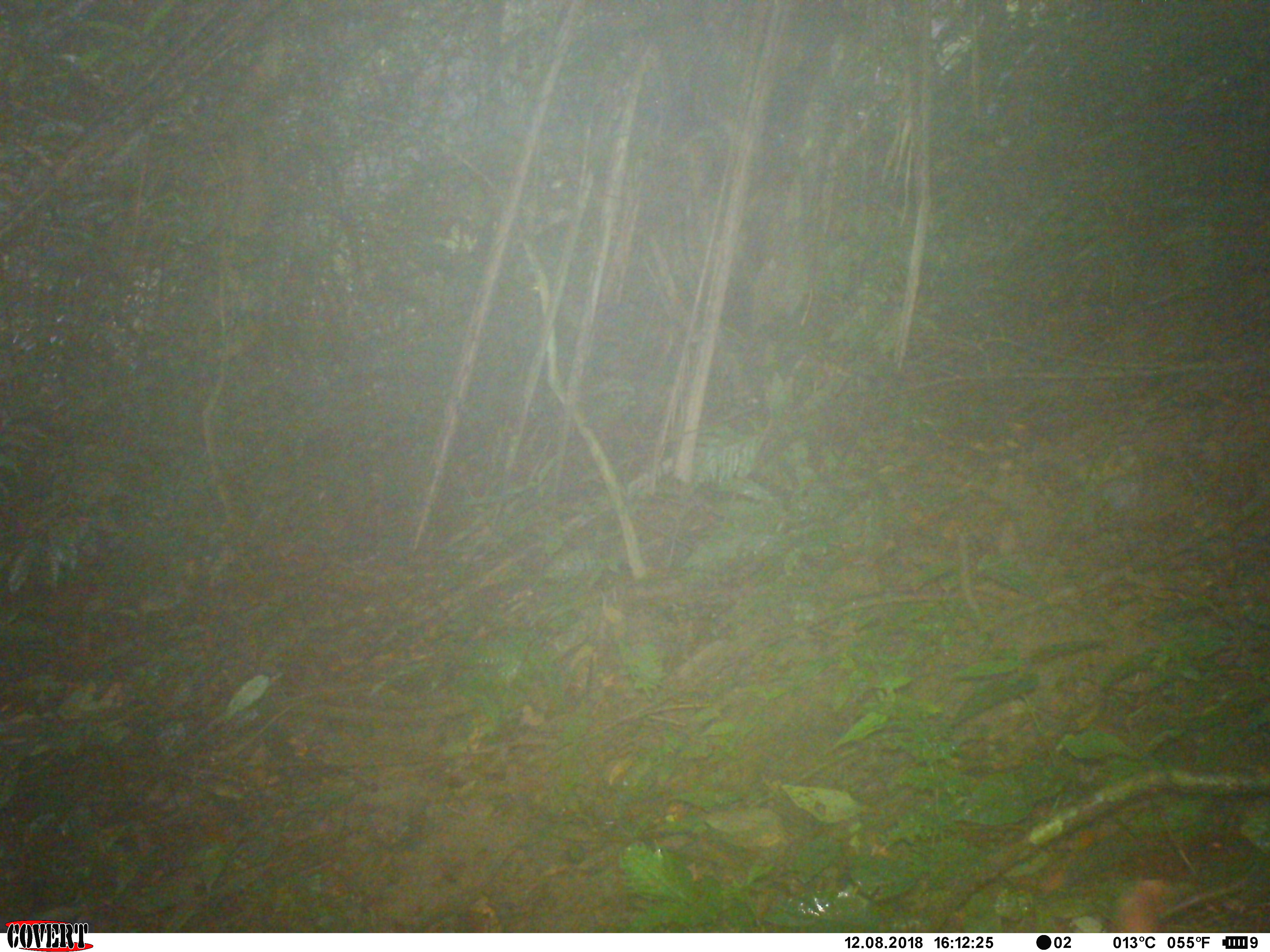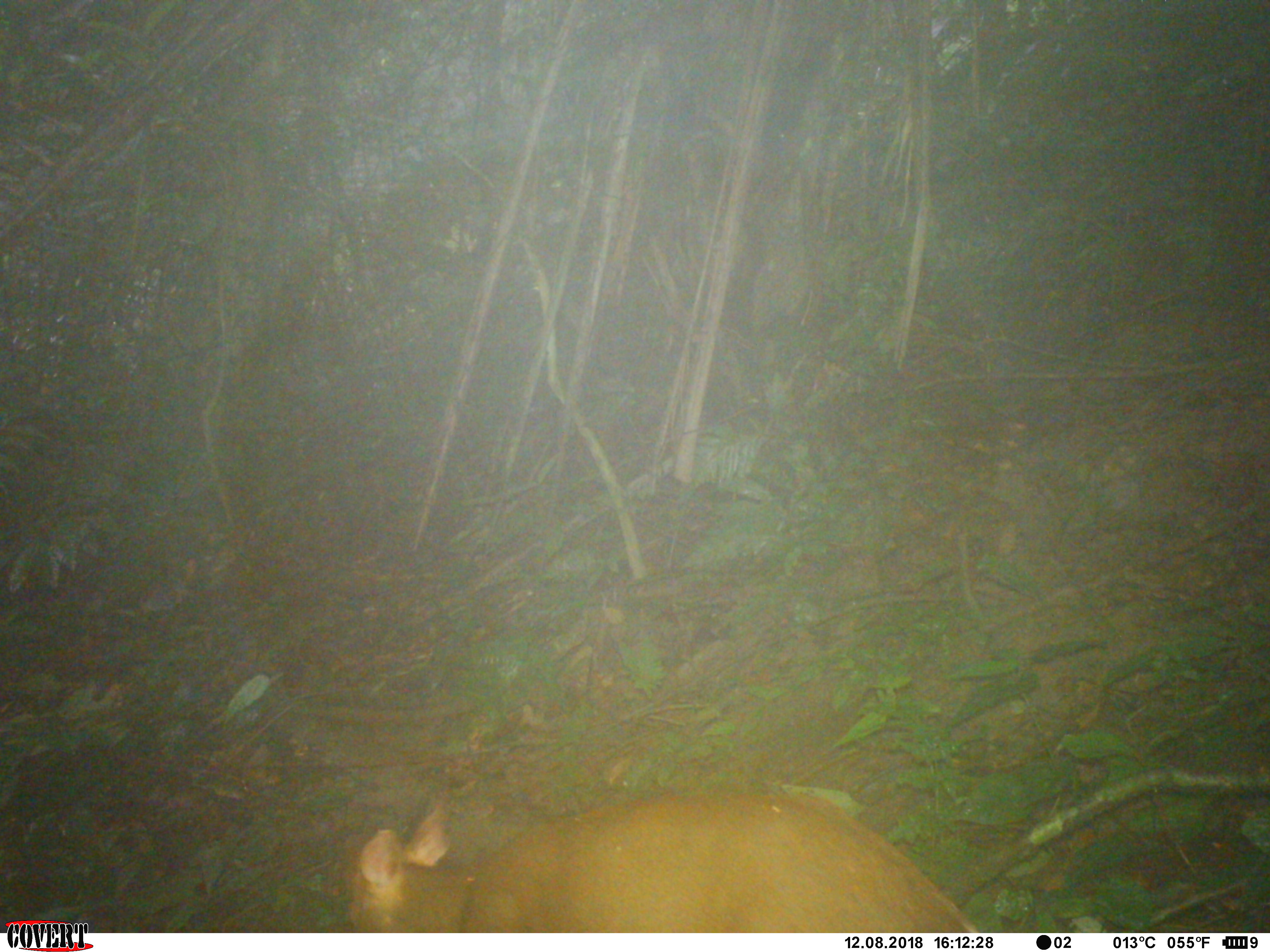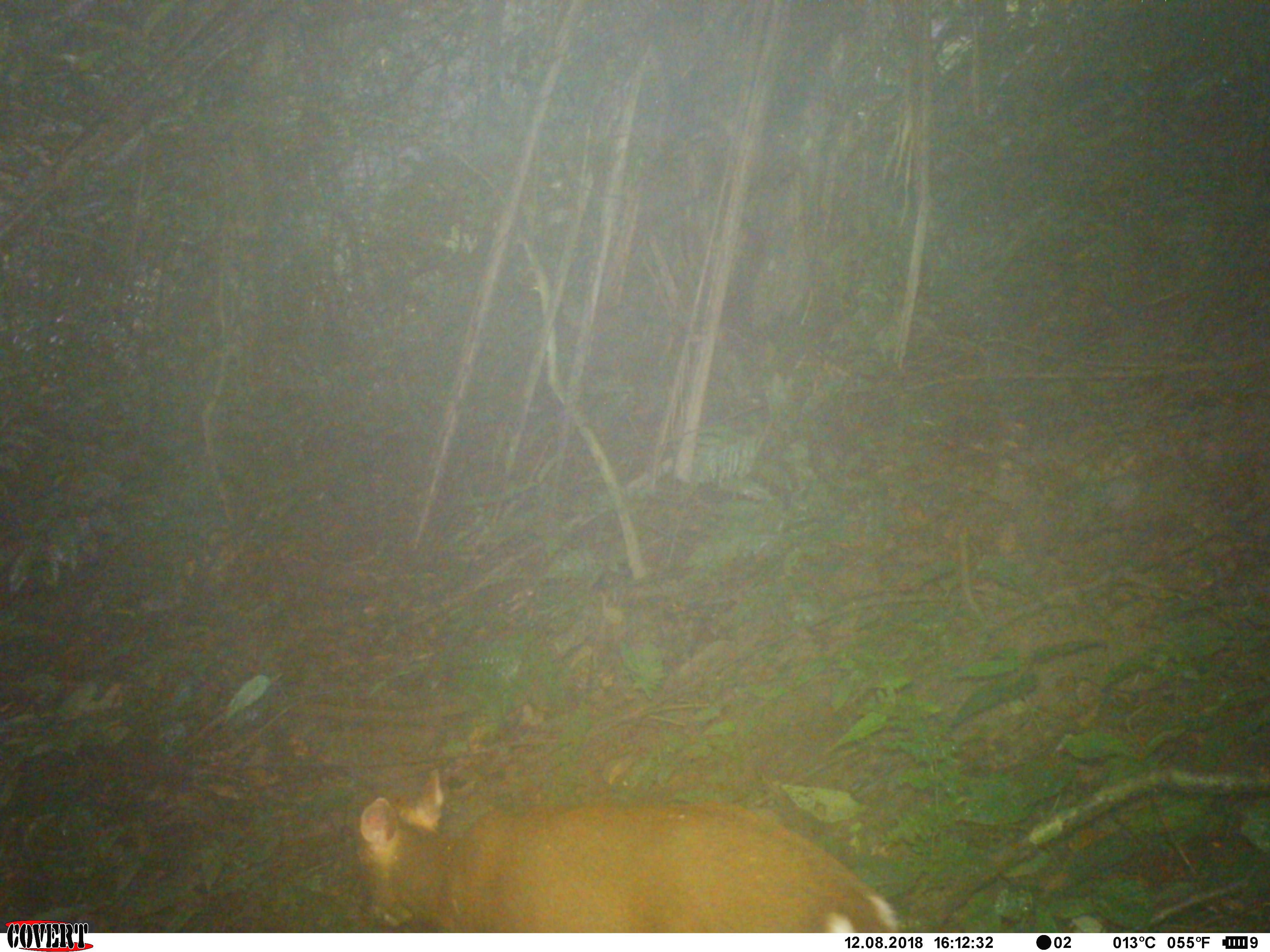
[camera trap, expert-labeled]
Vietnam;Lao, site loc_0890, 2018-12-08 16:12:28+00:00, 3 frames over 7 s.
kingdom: Animalia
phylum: Chordata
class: Mammalia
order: Artiodactyla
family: Cervidae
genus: Muntiacus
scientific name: Muntiacus rooseveltorum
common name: roosevelt's muntjac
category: roosevelts muntjac group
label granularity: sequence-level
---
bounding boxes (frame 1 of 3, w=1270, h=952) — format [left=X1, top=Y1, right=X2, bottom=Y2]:
roosevelts muntjac group: [left=1112, top=881, right=1167, bottom=929]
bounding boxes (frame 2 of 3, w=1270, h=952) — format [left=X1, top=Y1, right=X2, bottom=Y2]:
roosevelts muntjac group: [left=344, top=782, right=985, bottom=931]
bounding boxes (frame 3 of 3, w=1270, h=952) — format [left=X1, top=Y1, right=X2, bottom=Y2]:
roosevelts muntjac group: [left=356, top=765, right=903, bottom=931]